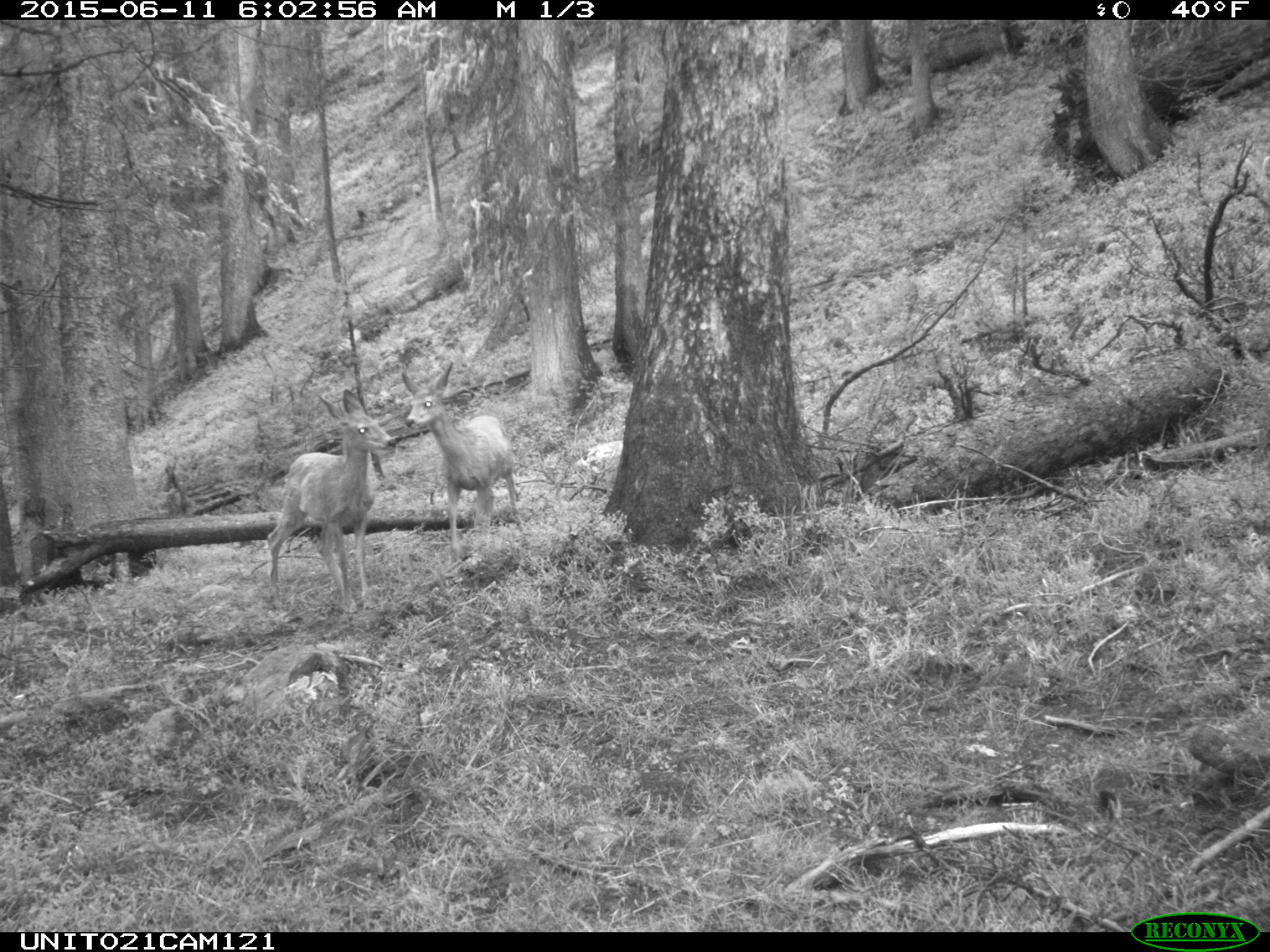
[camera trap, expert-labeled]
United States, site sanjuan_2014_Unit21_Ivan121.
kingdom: Animalia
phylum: Chordata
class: Mammalia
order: Artiodactyla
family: Cervidae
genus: Odocoileus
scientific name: Odocoileus hemionus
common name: mule deer